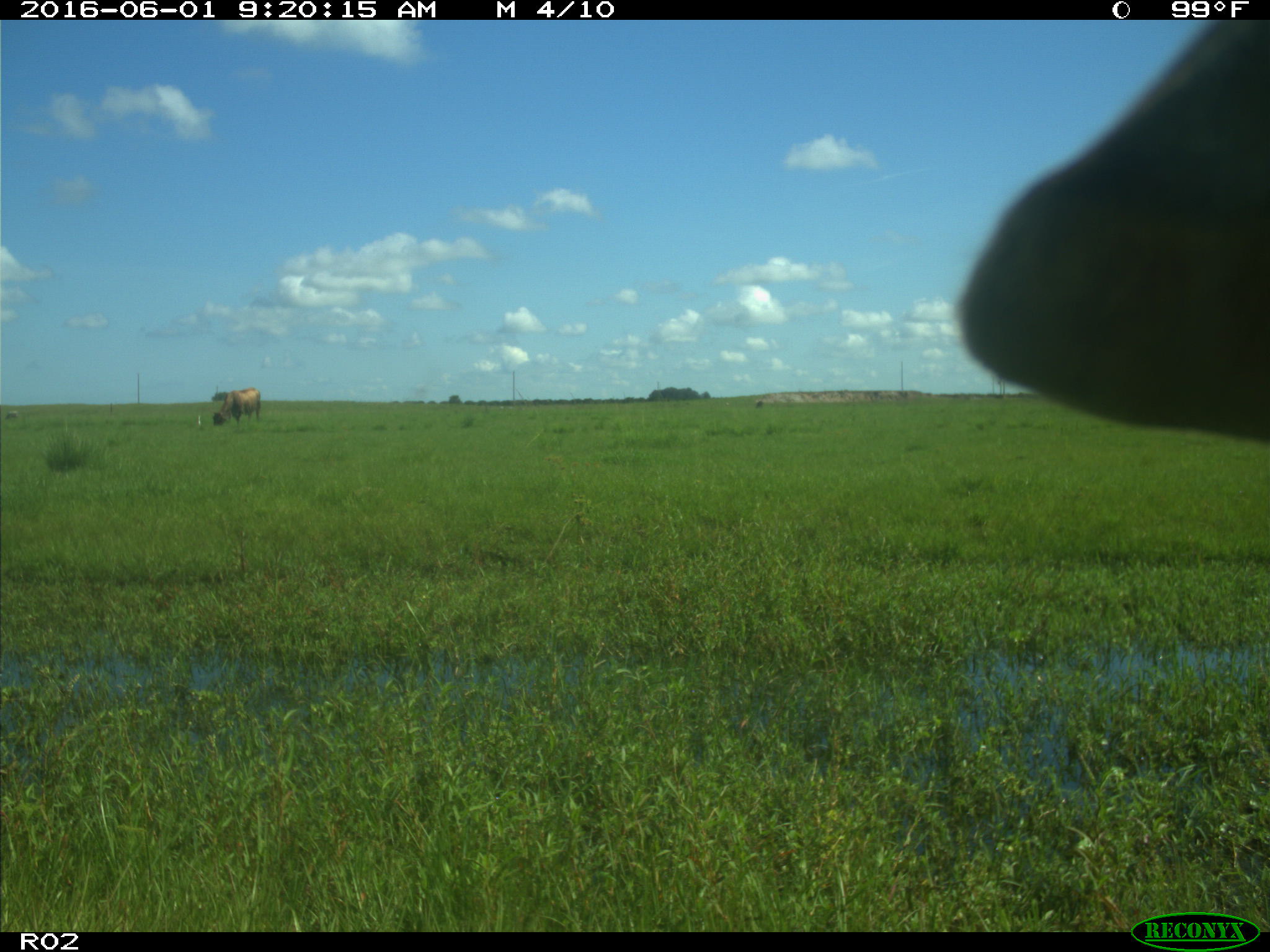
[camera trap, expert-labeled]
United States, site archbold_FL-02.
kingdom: Animalia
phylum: Chordata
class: Mammalia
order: Artiodactyla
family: Bovidae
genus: Bos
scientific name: Bos taurus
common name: domestic cow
Bos taurus (domestic cow).